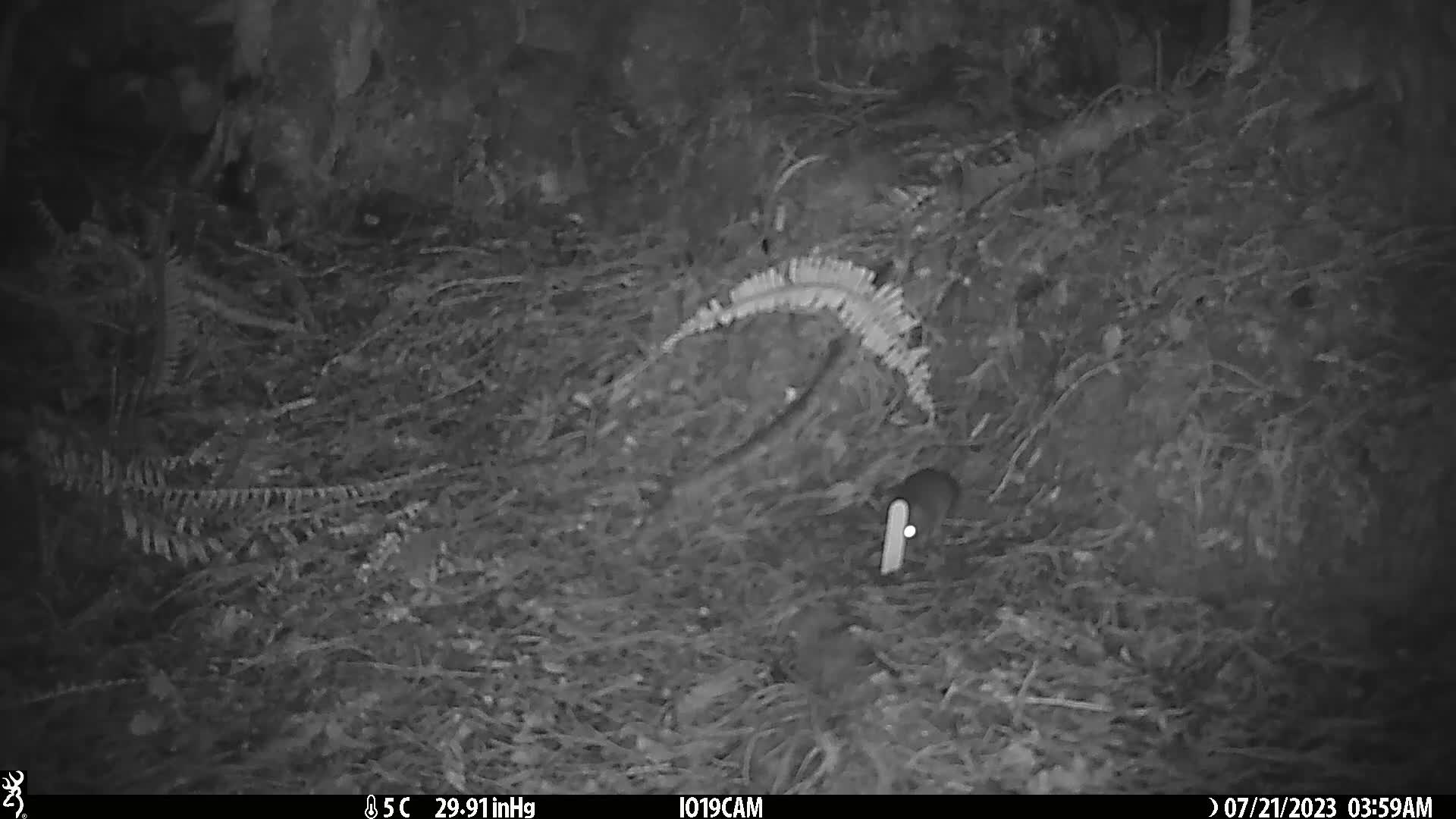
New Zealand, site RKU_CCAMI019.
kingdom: Animalia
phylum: Chordata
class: Mammalia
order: Rodentia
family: Muridae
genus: Rattus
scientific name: Rattus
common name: rat